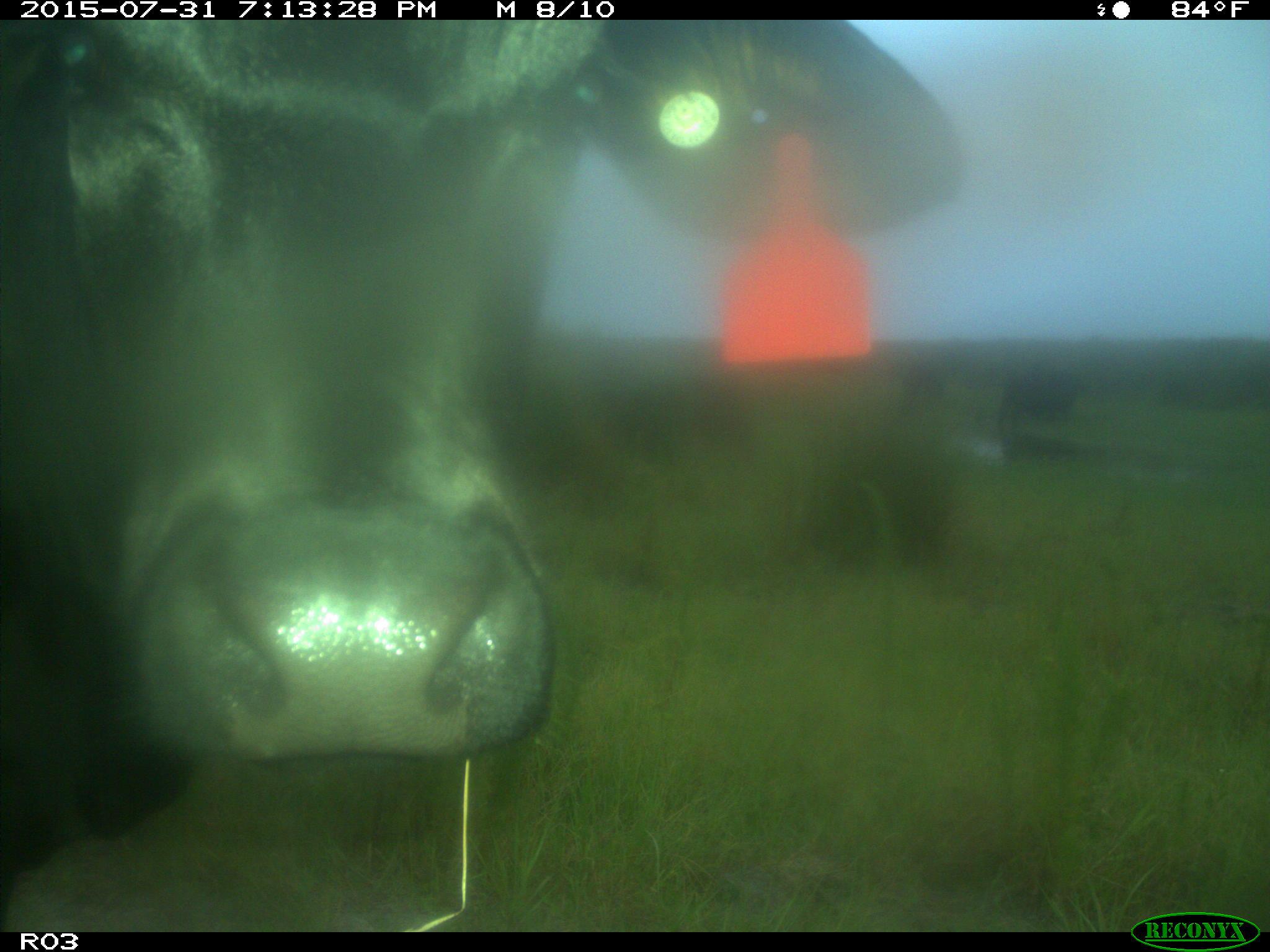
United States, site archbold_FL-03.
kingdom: Animalia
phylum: Chordata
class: Mammalia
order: Artiodactyla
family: Bovidae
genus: Bos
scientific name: Bos taurus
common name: domestic cow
Bos taurus (domestic cow).